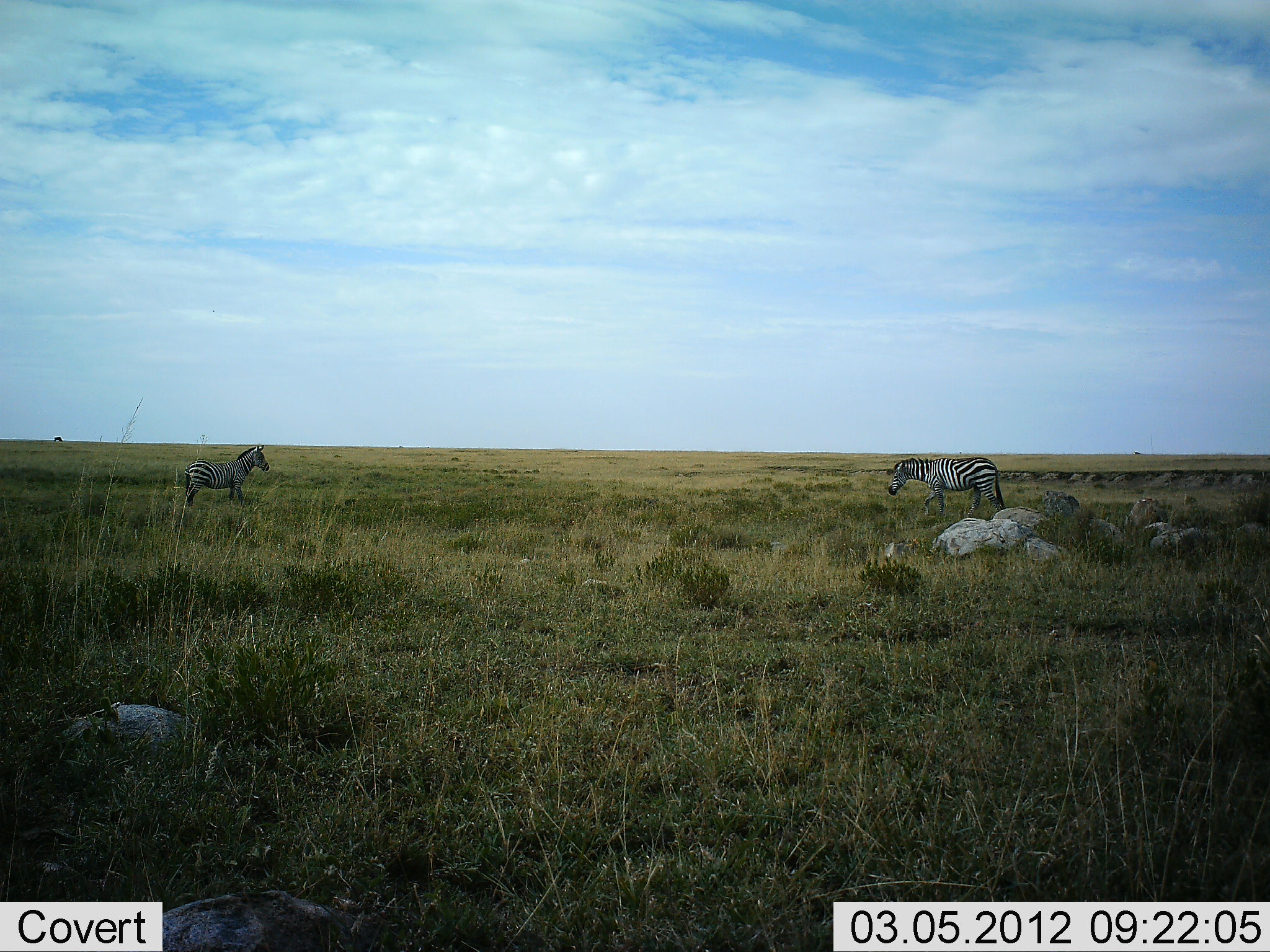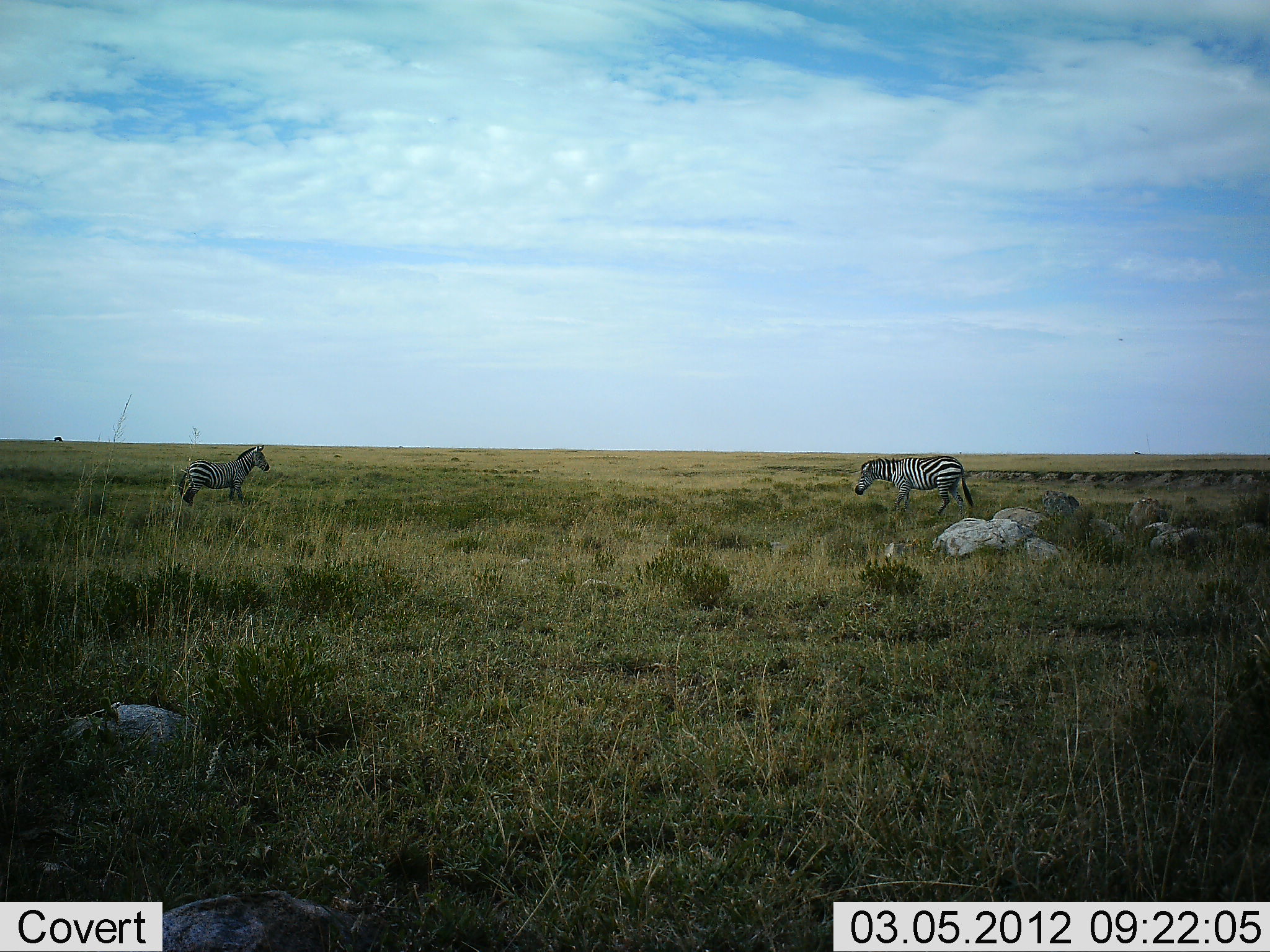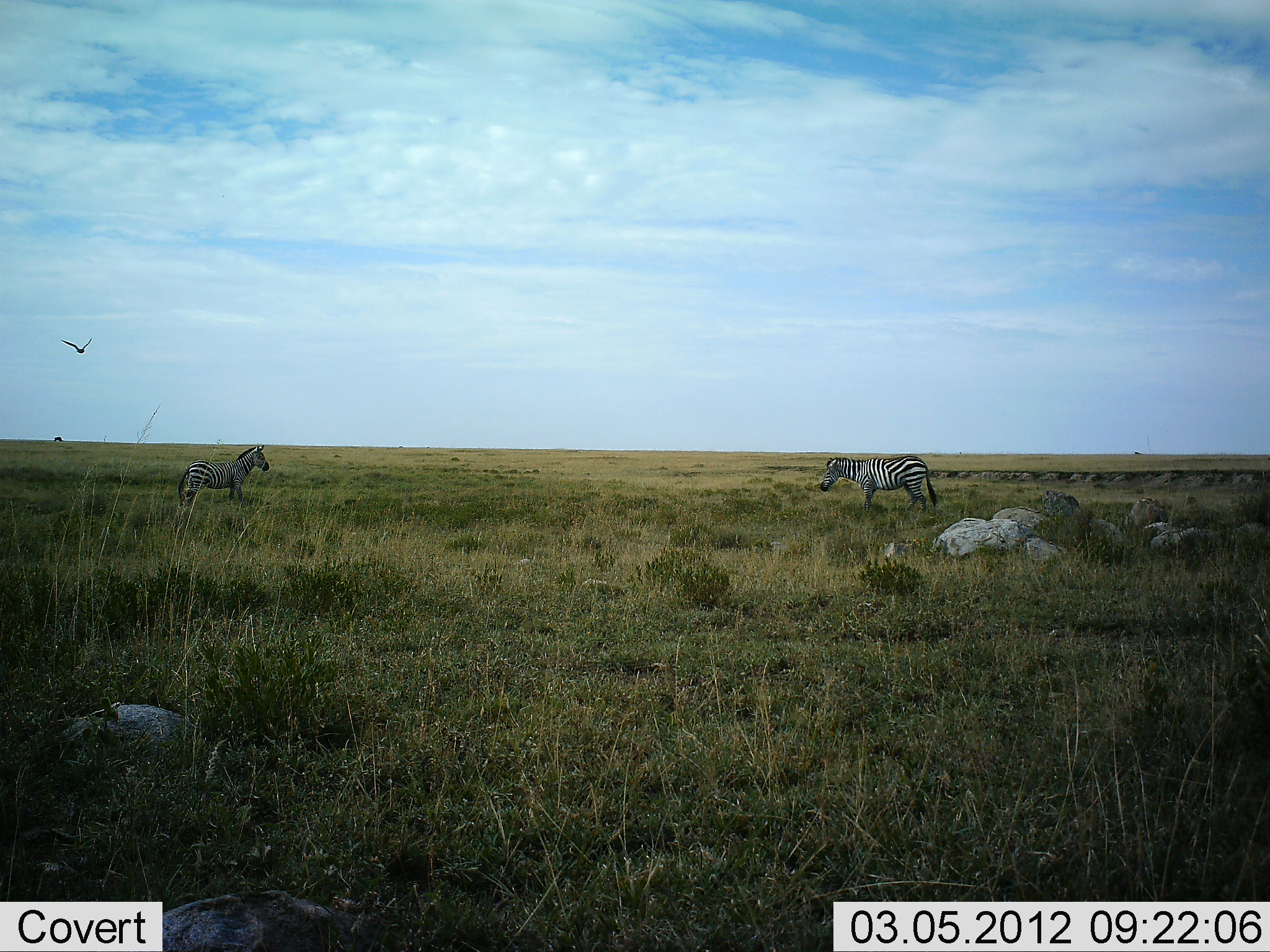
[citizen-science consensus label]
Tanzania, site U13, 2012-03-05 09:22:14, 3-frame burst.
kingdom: Animalia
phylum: Chordata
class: Mammalia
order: Perissodactyla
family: Equidae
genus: Equus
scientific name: Equus quagga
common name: plains zebra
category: zebra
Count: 2.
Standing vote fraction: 90%.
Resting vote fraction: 0%.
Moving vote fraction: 79%.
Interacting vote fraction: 0%.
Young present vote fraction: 0%.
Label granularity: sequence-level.